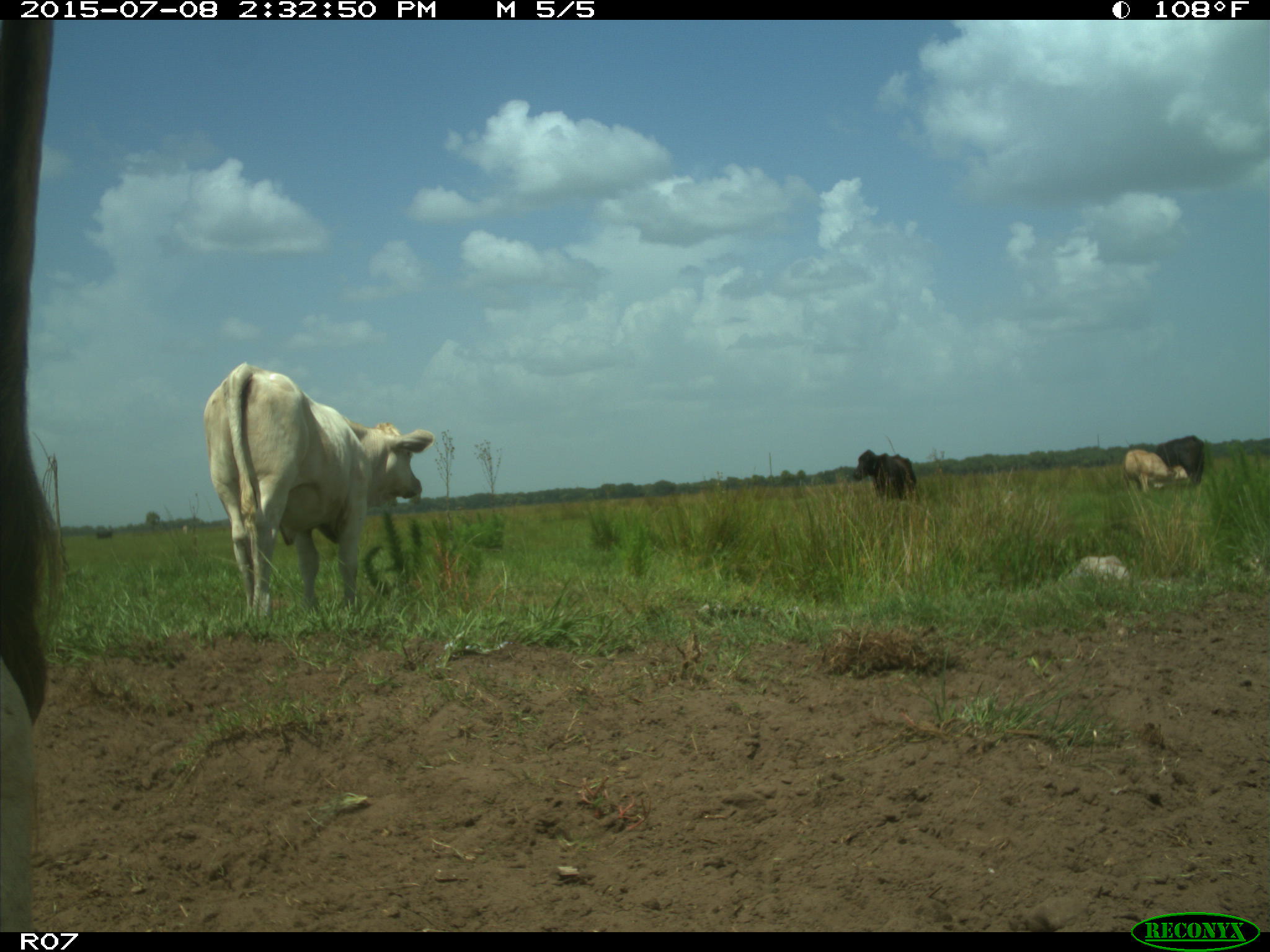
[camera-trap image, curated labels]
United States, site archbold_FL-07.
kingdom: Animalia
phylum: Chordata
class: Mammalia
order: Artiodactyla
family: Bovidae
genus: Bos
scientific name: Bos taurus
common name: domestic cow